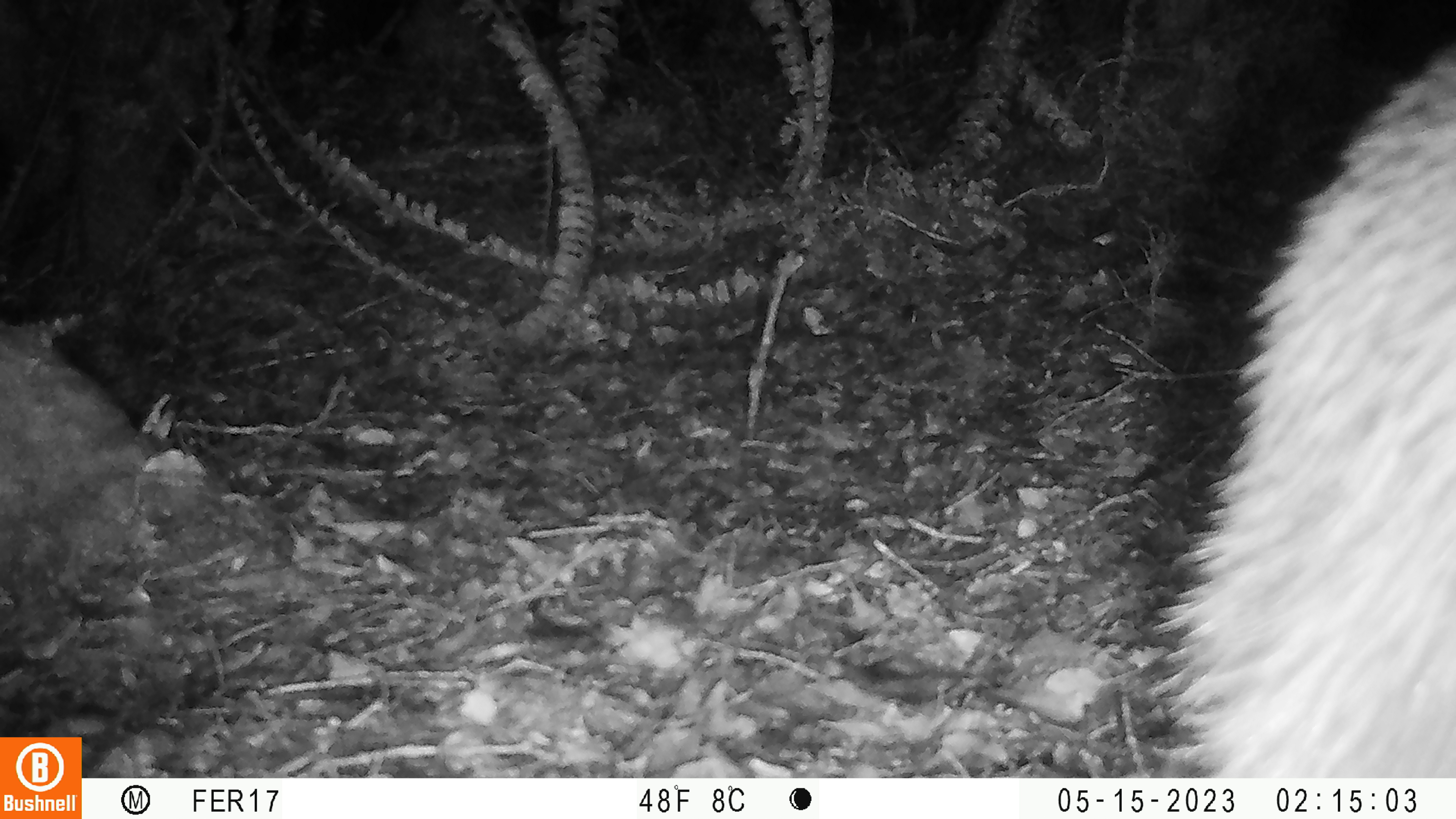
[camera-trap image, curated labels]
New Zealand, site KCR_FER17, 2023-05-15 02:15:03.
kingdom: Animalia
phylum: Chordata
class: Aves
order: Apterygiformes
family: Apterygidae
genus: Apteryx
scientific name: Apteryx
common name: kiwi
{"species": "kiwi (Apteryx)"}